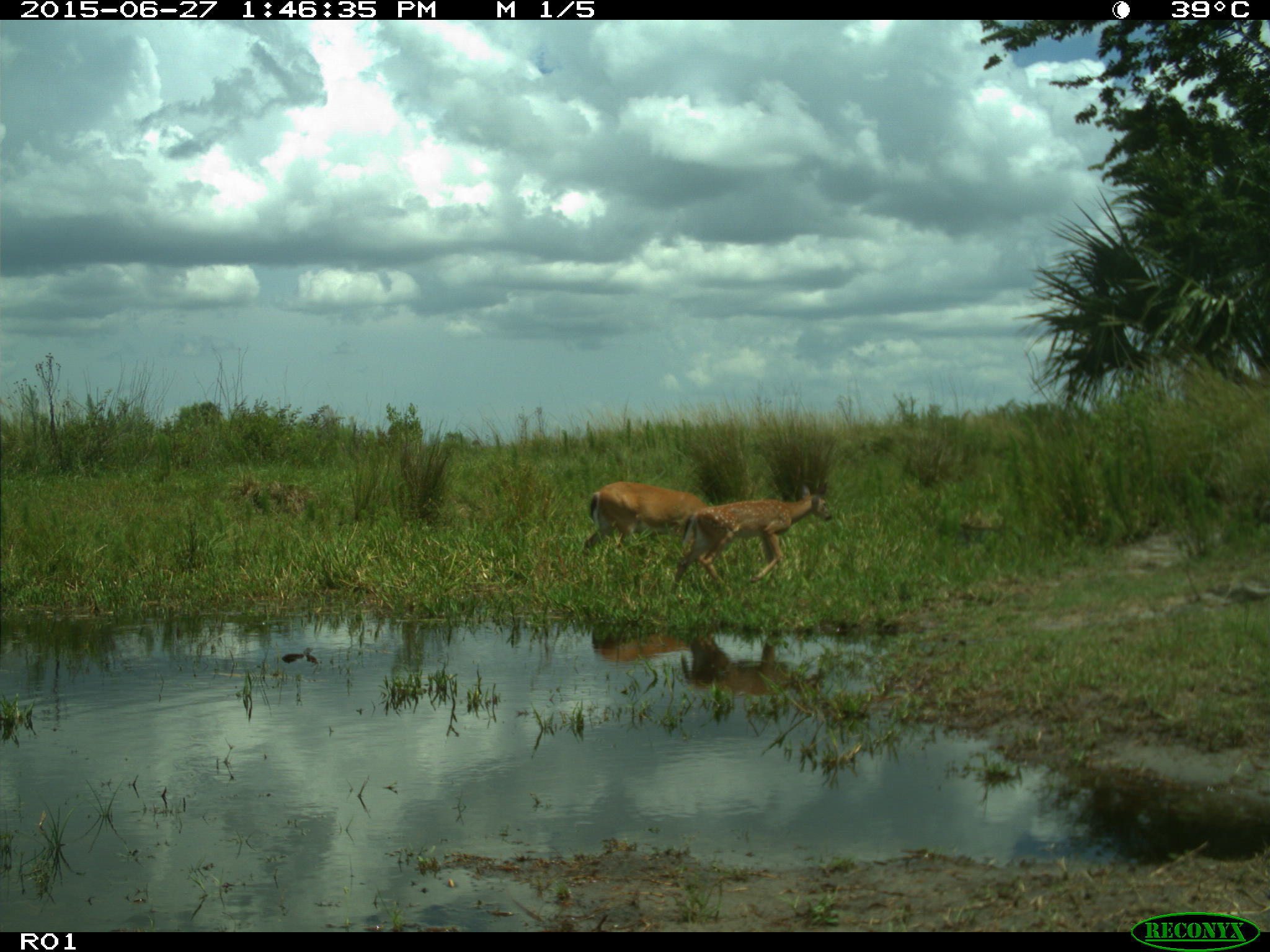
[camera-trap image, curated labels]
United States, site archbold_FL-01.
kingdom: Animalia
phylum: Chordata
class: Mammalia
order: Artiodactyla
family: Cervidae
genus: Odocoileus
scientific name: Odocoileus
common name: deer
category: unidentified deer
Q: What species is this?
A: Unidentified deer (deer) (Odocoileus).